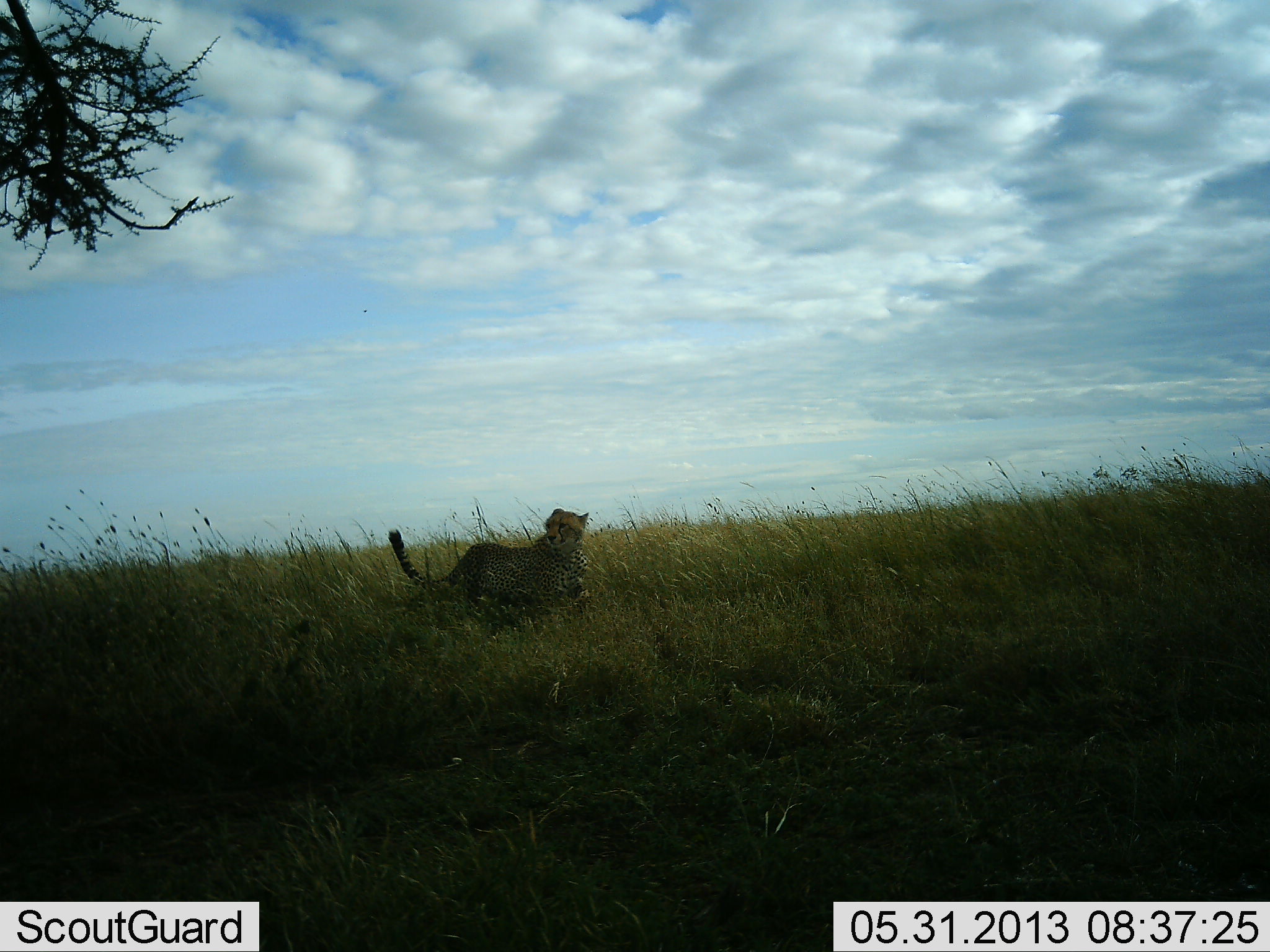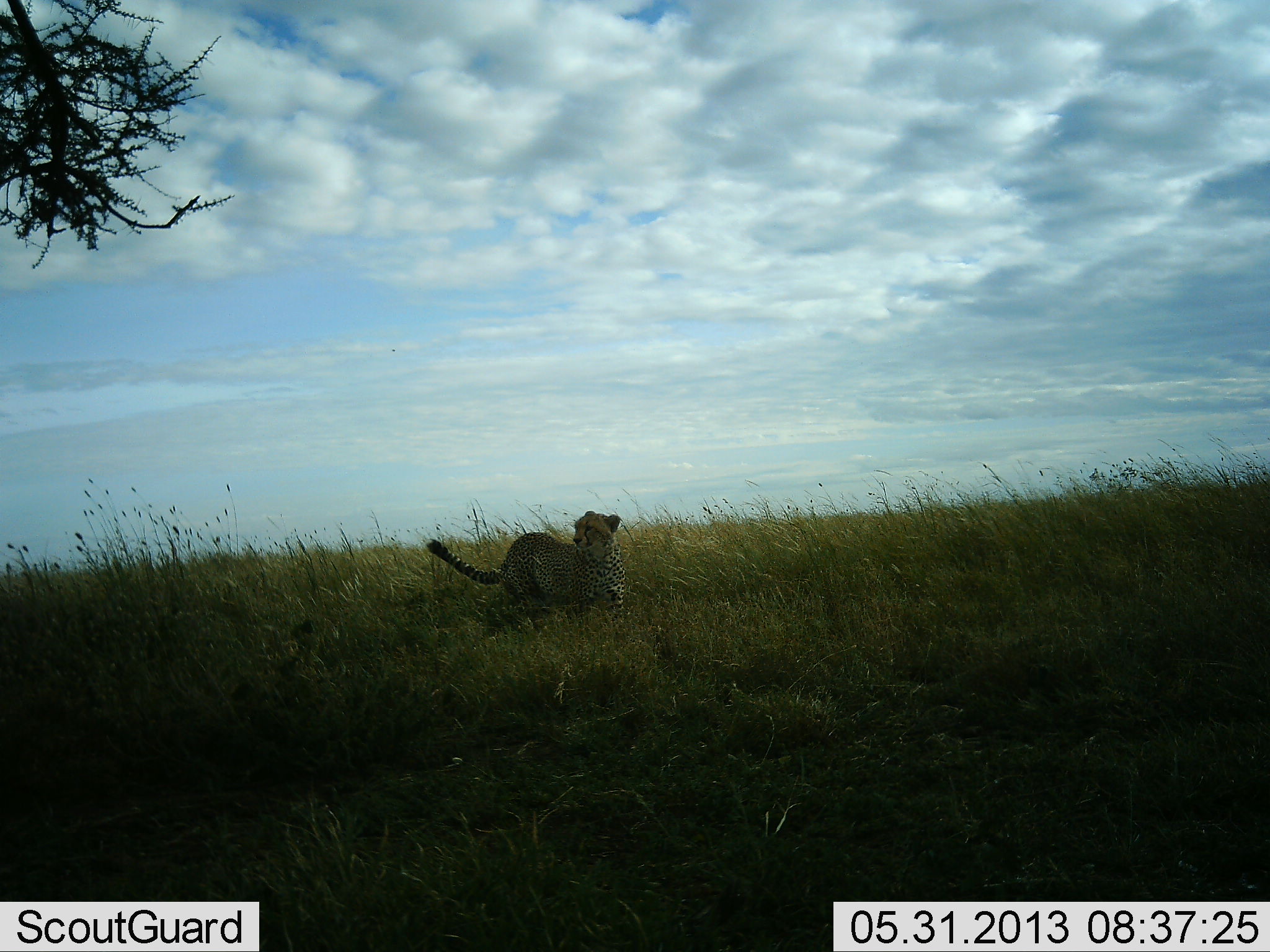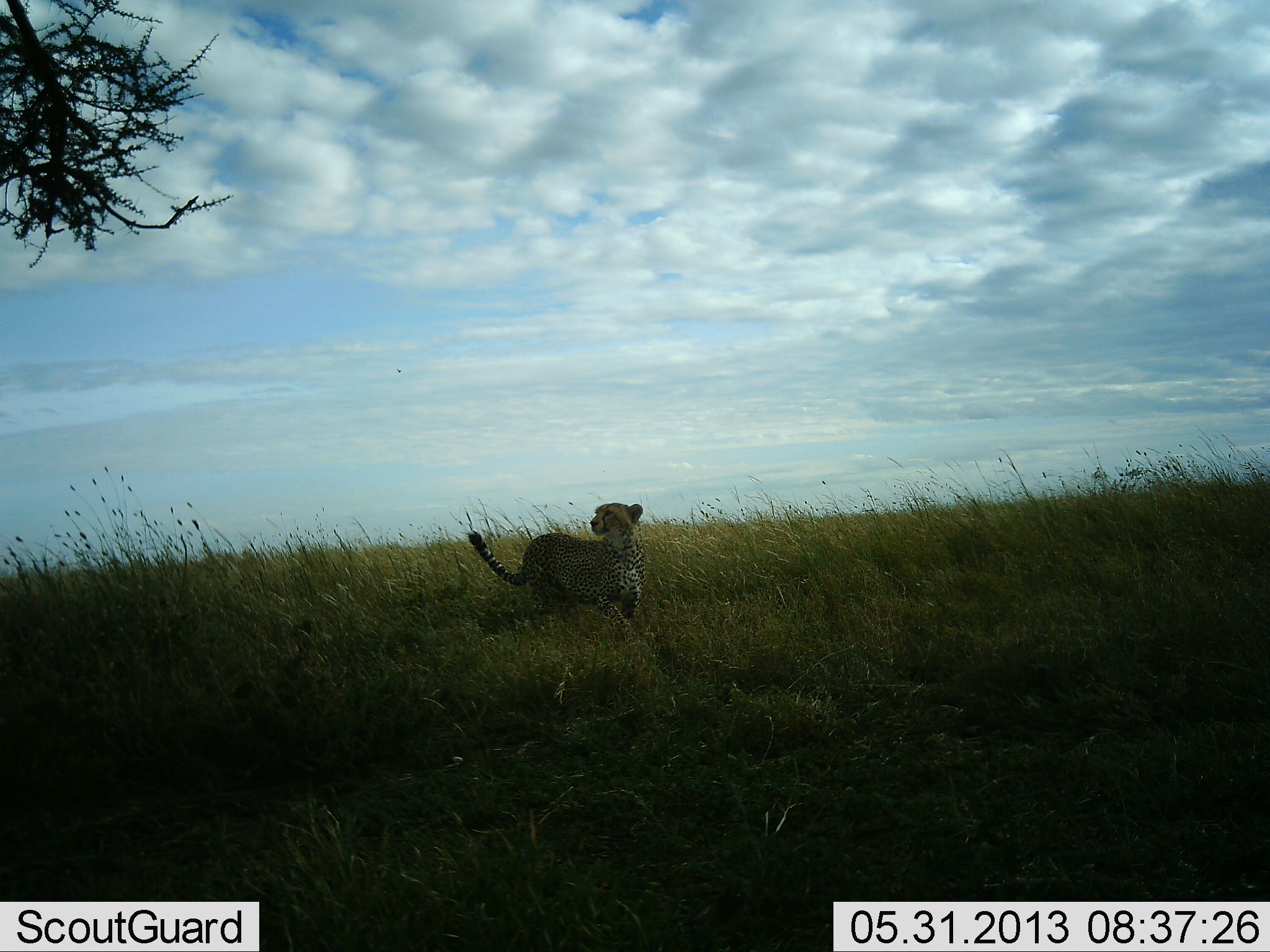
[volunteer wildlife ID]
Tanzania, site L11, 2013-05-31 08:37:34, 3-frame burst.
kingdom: Animalia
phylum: Chordata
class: Mammalia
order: Carnivora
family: Felidae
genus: Acinonyx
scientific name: Acinonyx jubatus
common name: cheetah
Cheetah (Acinonyx jubatus), count 1. Behavior (volunteer vote fractions): standing 16%, resting 3%, moving 81%, interacting 0%. Young present (vote fraction): 0%. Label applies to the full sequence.